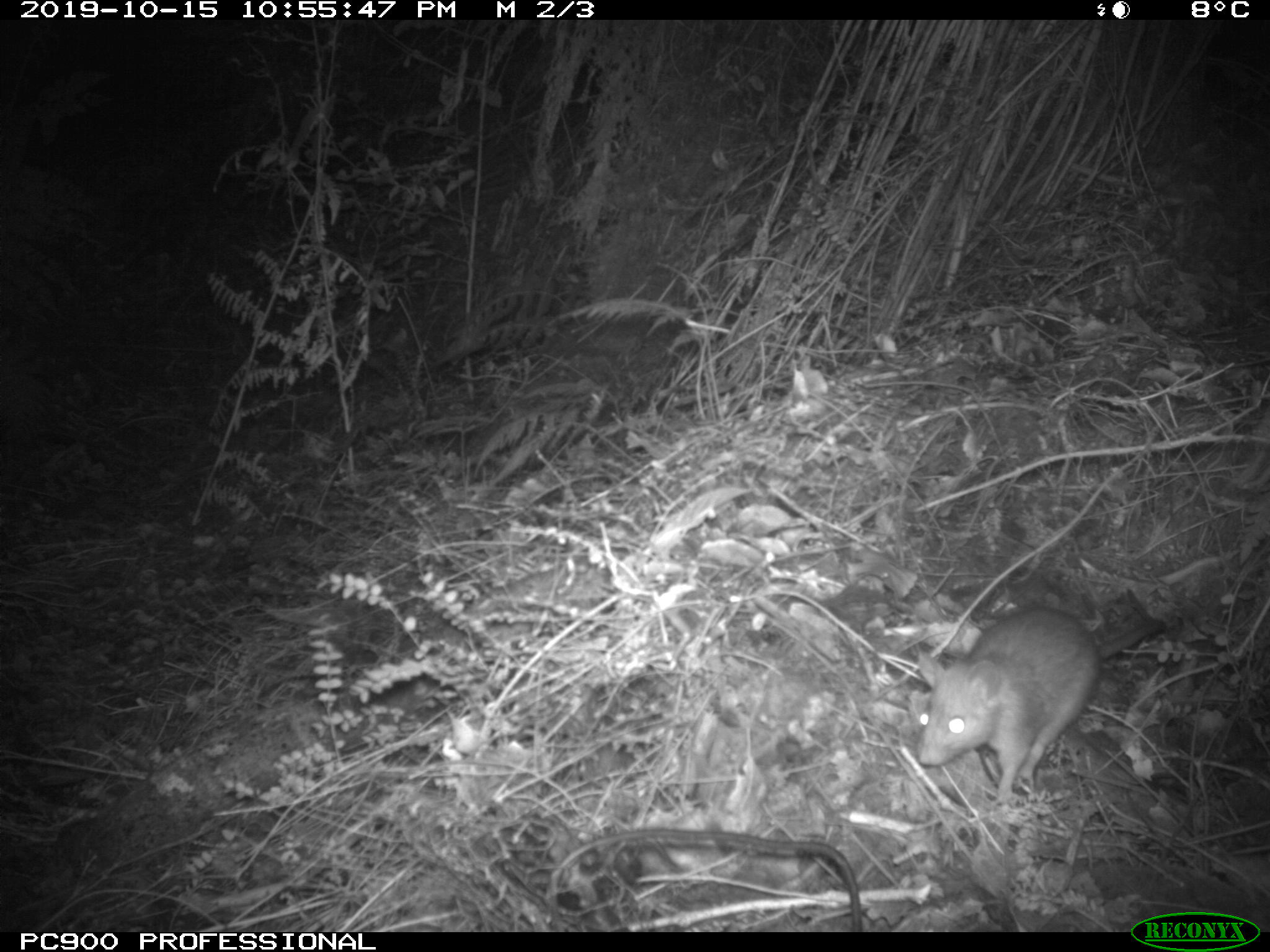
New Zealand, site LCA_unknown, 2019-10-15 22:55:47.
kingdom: Animalia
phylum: Chordata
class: Mammalia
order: Rodentia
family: Muridae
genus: Rattus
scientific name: Rattus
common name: rat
Rat (Rattus).